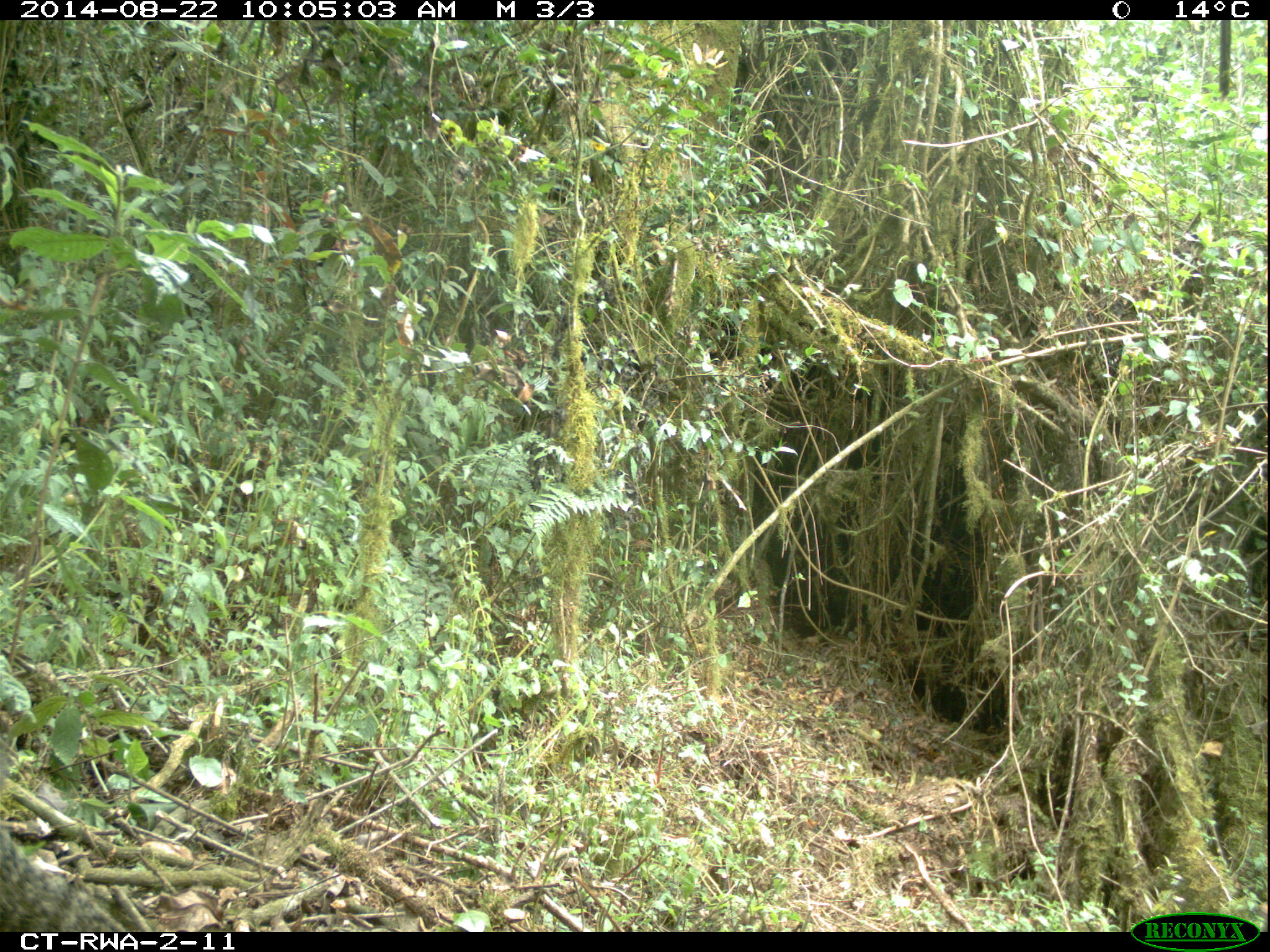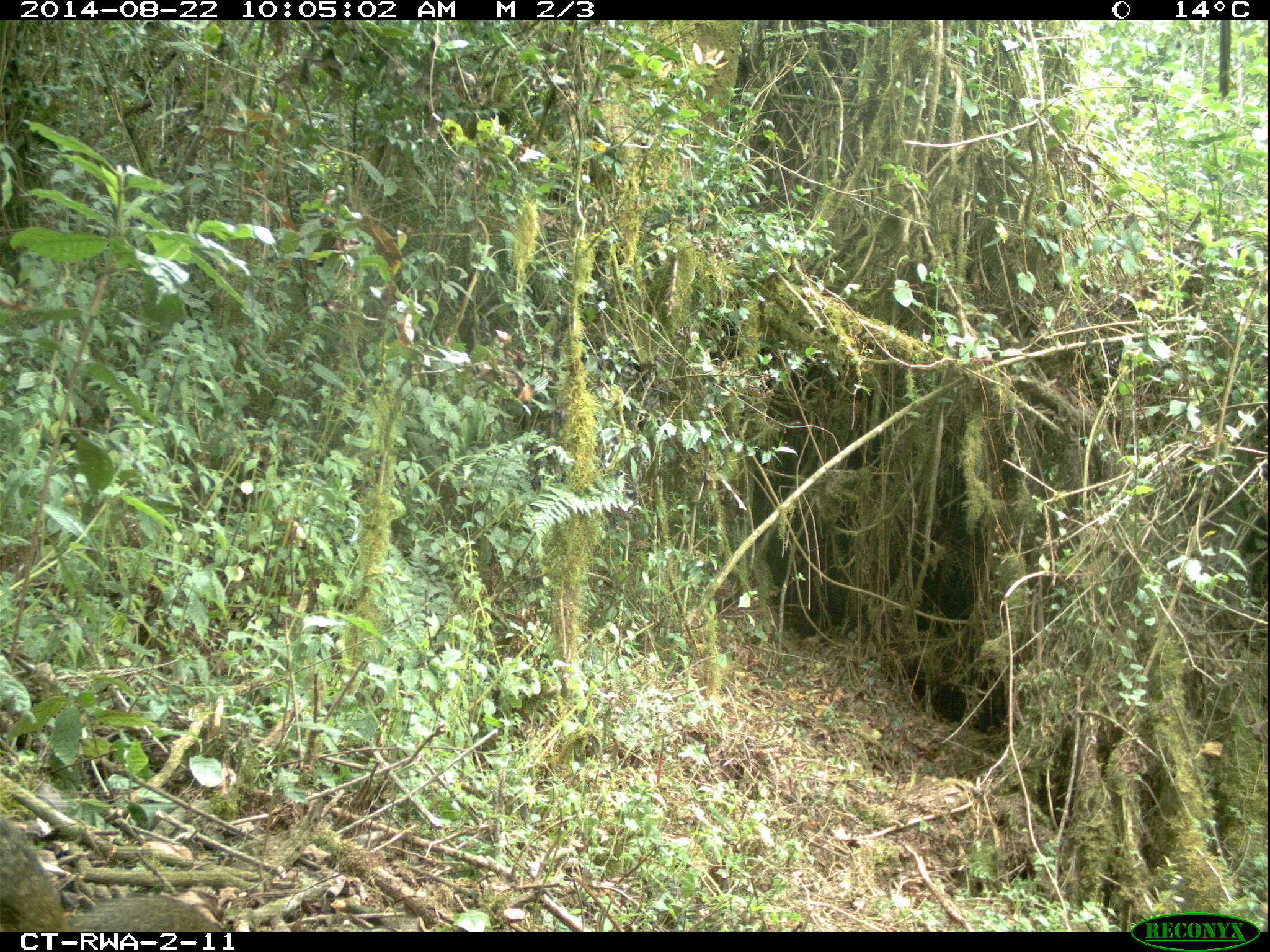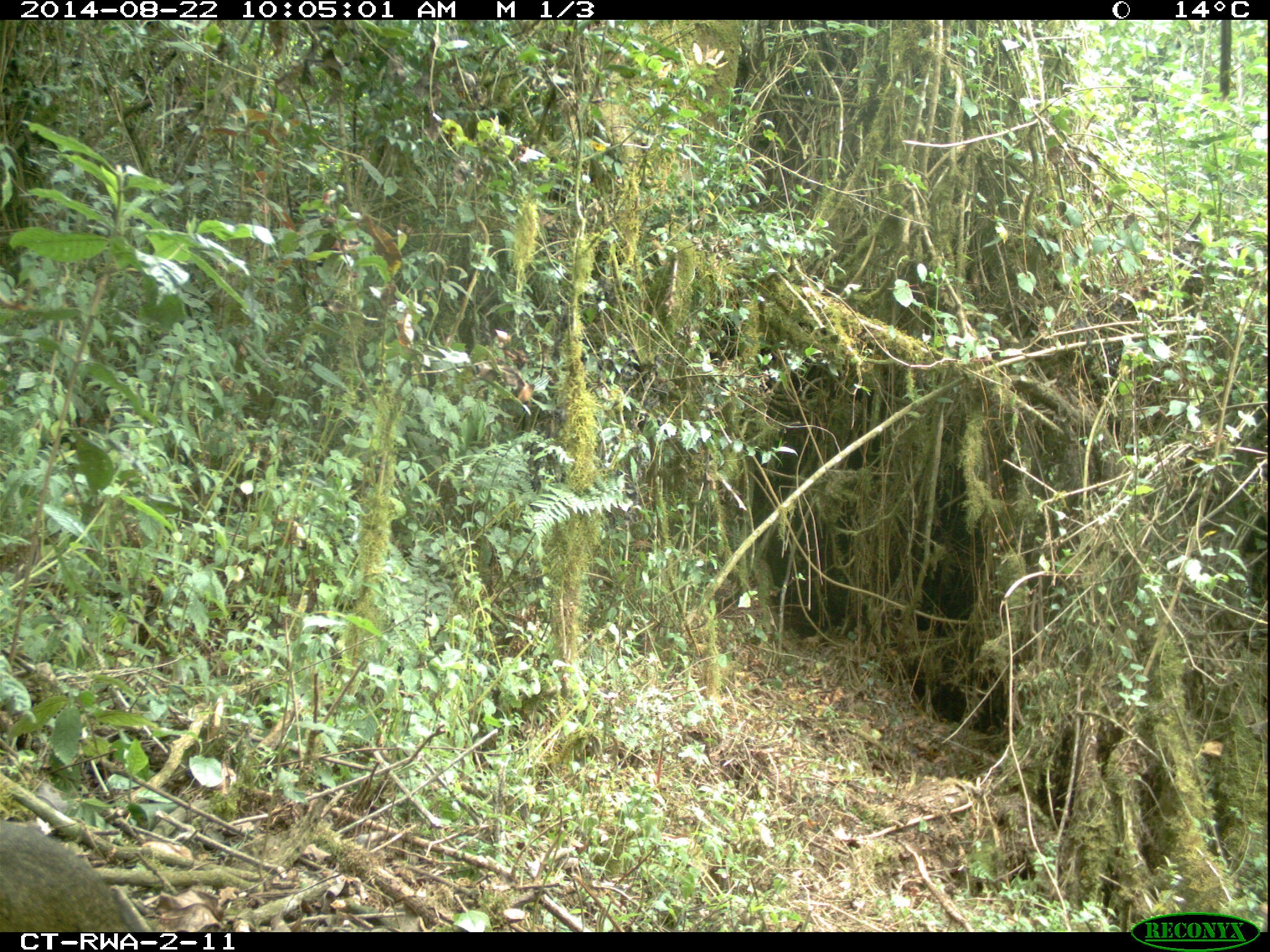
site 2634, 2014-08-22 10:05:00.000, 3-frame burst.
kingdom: Animalia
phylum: Chordata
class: Mammalia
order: Rodentia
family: Sciuridae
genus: Funisciurus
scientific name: Funisciurus carruthersi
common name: carruther's mountain squirrel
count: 1